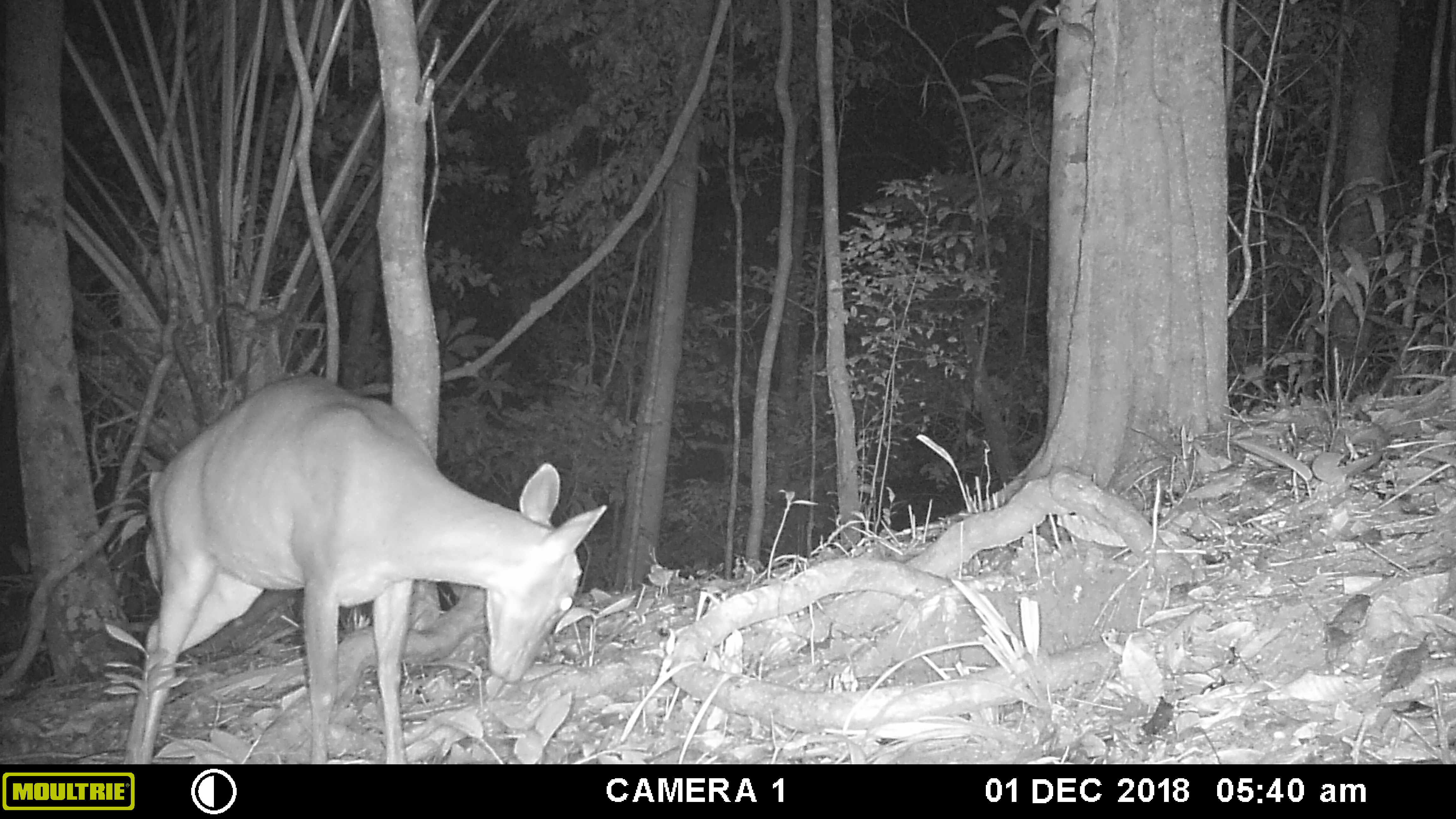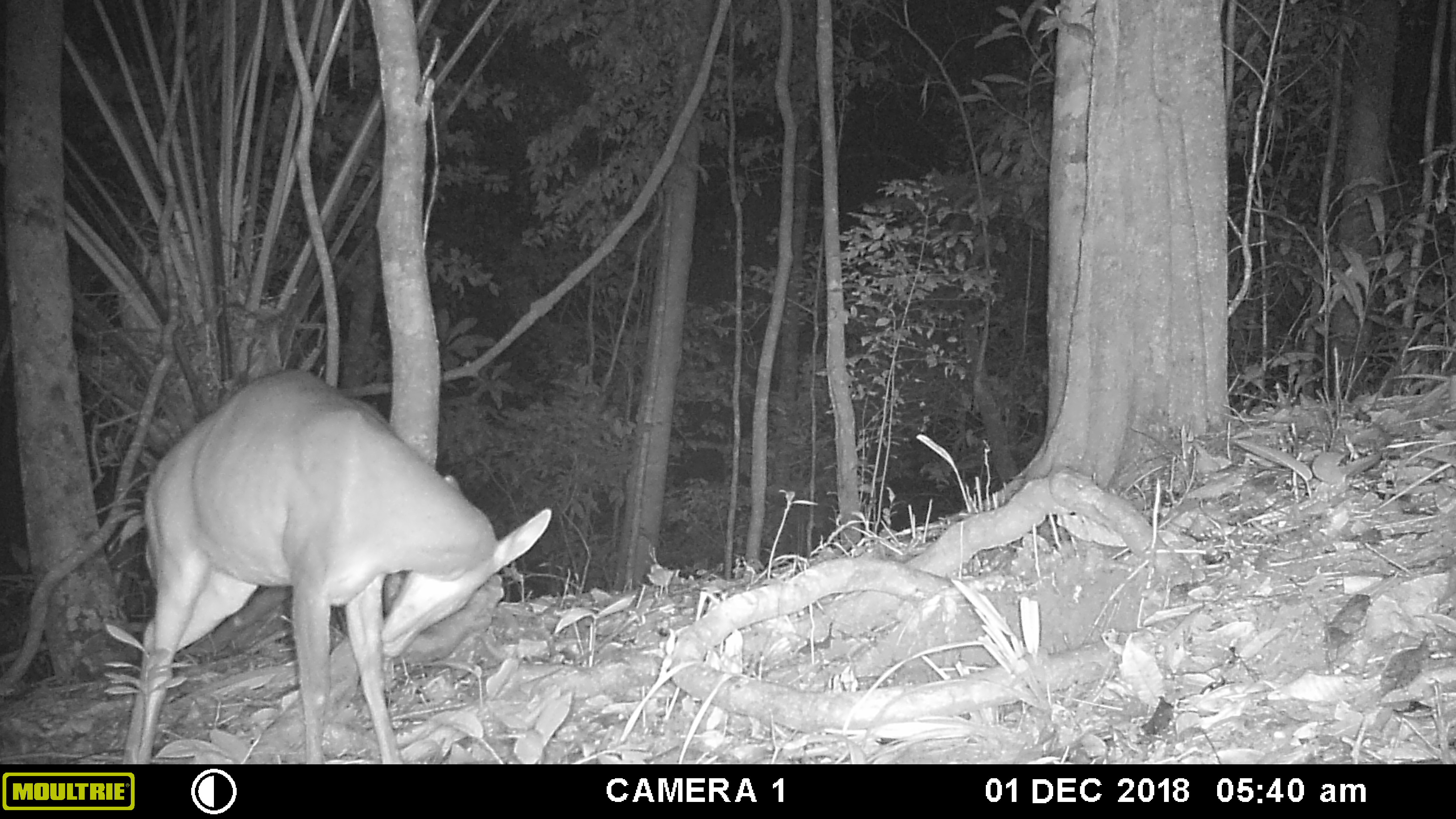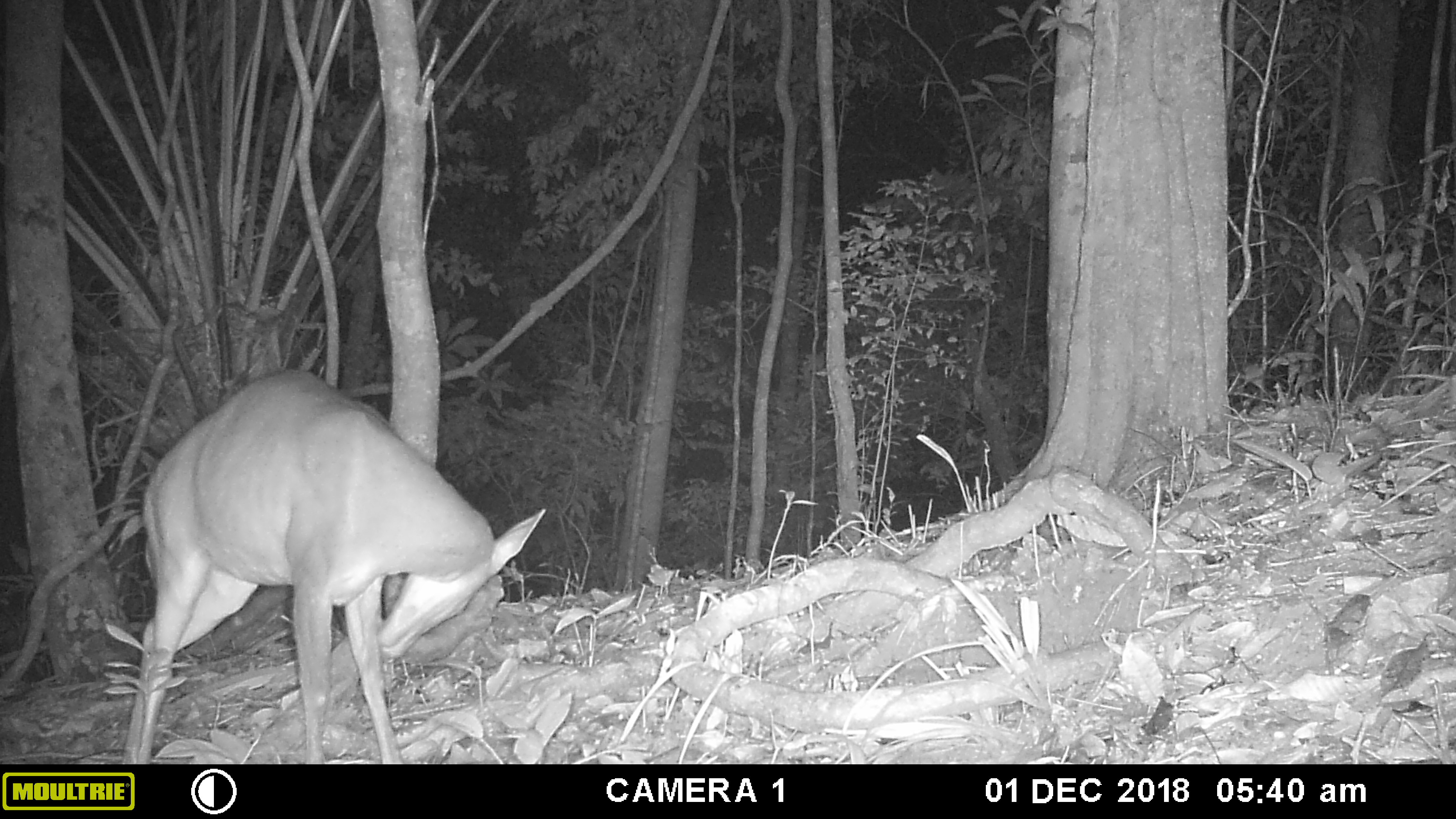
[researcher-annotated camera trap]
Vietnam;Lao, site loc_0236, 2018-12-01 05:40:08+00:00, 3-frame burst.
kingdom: Animalia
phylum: Chordata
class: Mammalia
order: Artiodactyla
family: Cervidae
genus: Muntiacus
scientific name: Muntiacus vuquangensis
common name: large-antlered muntjac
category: large antlered muntjac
Large antlered muntjac (large-antlered muntjac) (Muntiacus vuquangensis). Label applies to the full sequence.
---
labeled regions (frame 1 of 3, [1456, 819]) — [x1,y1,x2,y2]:
large antlered muntjac: [123,374,607,764]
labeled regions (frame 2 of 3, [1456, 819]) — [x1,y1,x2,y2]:
large antlered muntjac: [122,368,551,764]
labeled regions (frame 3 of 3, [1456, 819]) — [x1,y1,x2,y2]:
large antlered muntjac: [119,368,546,764]